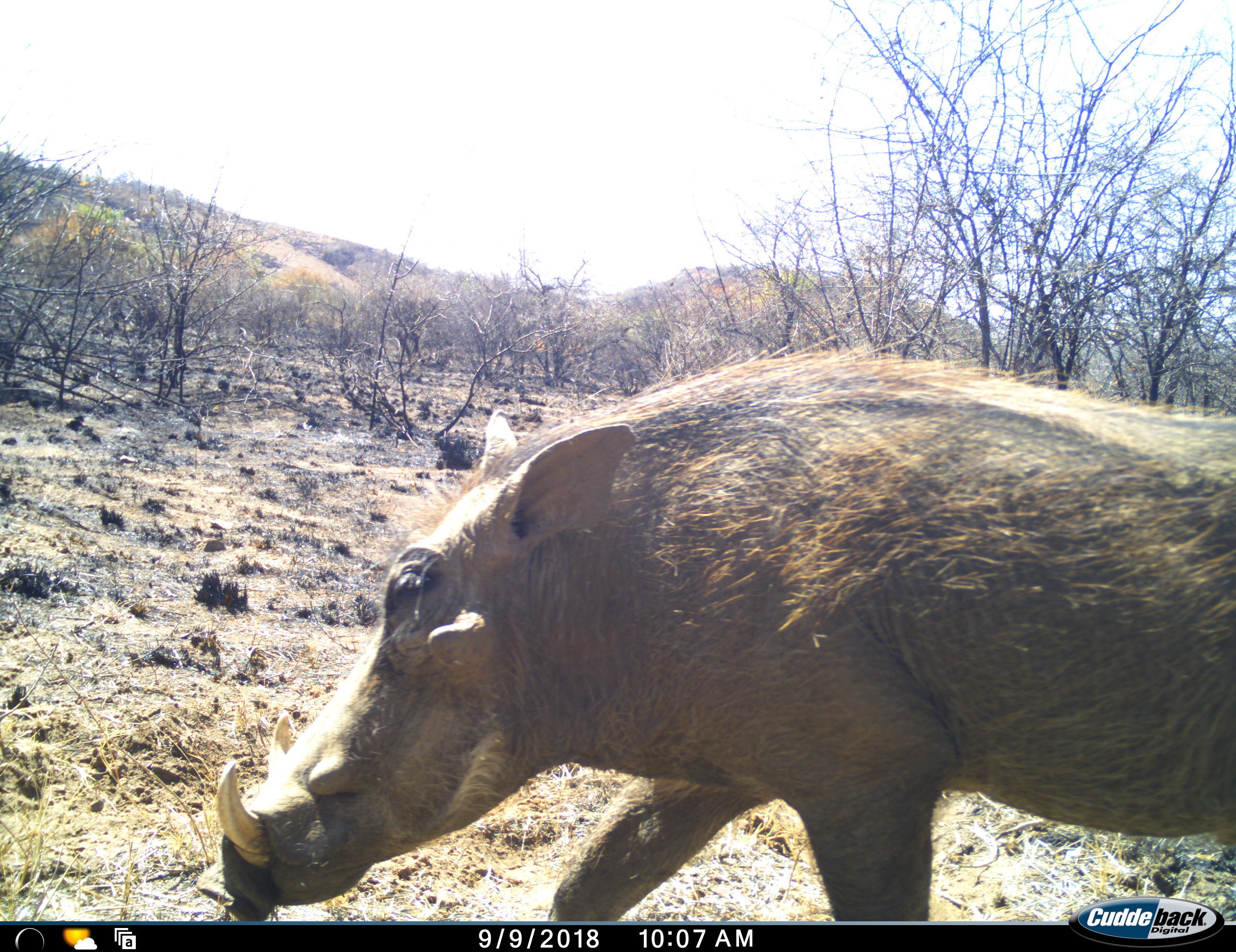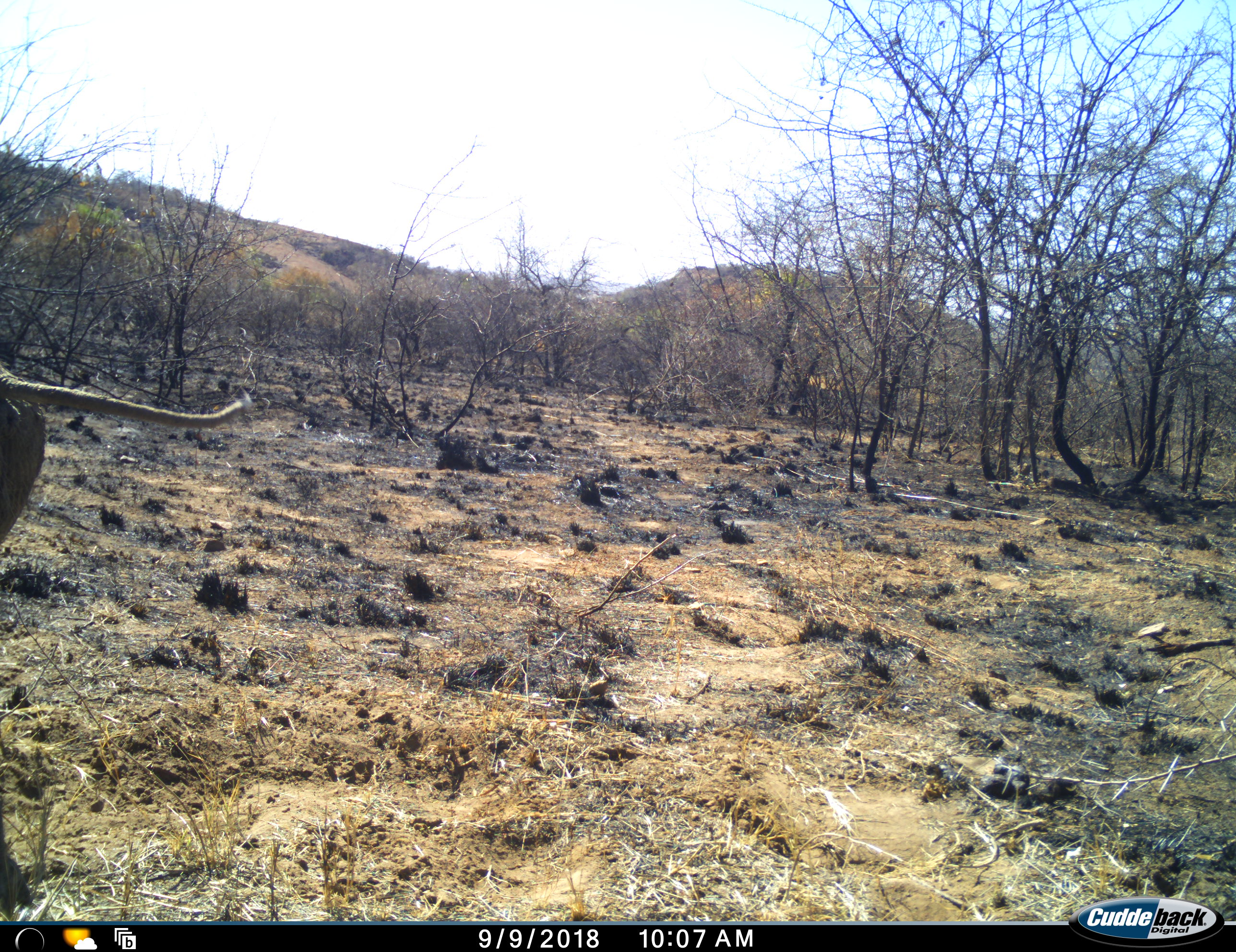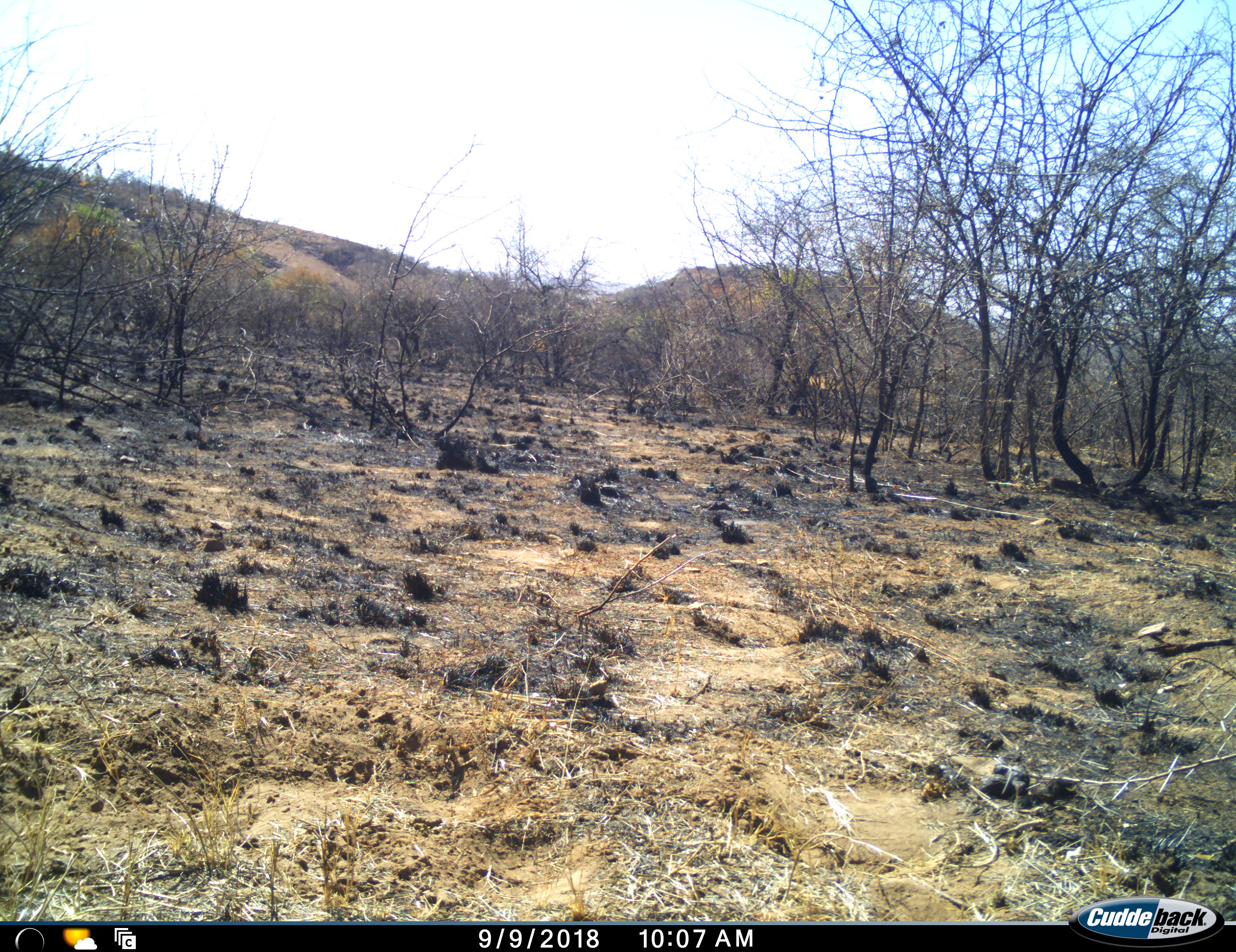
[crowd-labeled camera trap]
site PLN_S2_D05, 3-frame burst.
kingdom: Animalia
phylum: Chordata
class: Mammalia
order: Artiodactyla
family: Suidae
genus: Phacochoerus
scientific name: Phacochoerus africanus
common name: warthog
Warthog (Phacochoerus africanus), count 1. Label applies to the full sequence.